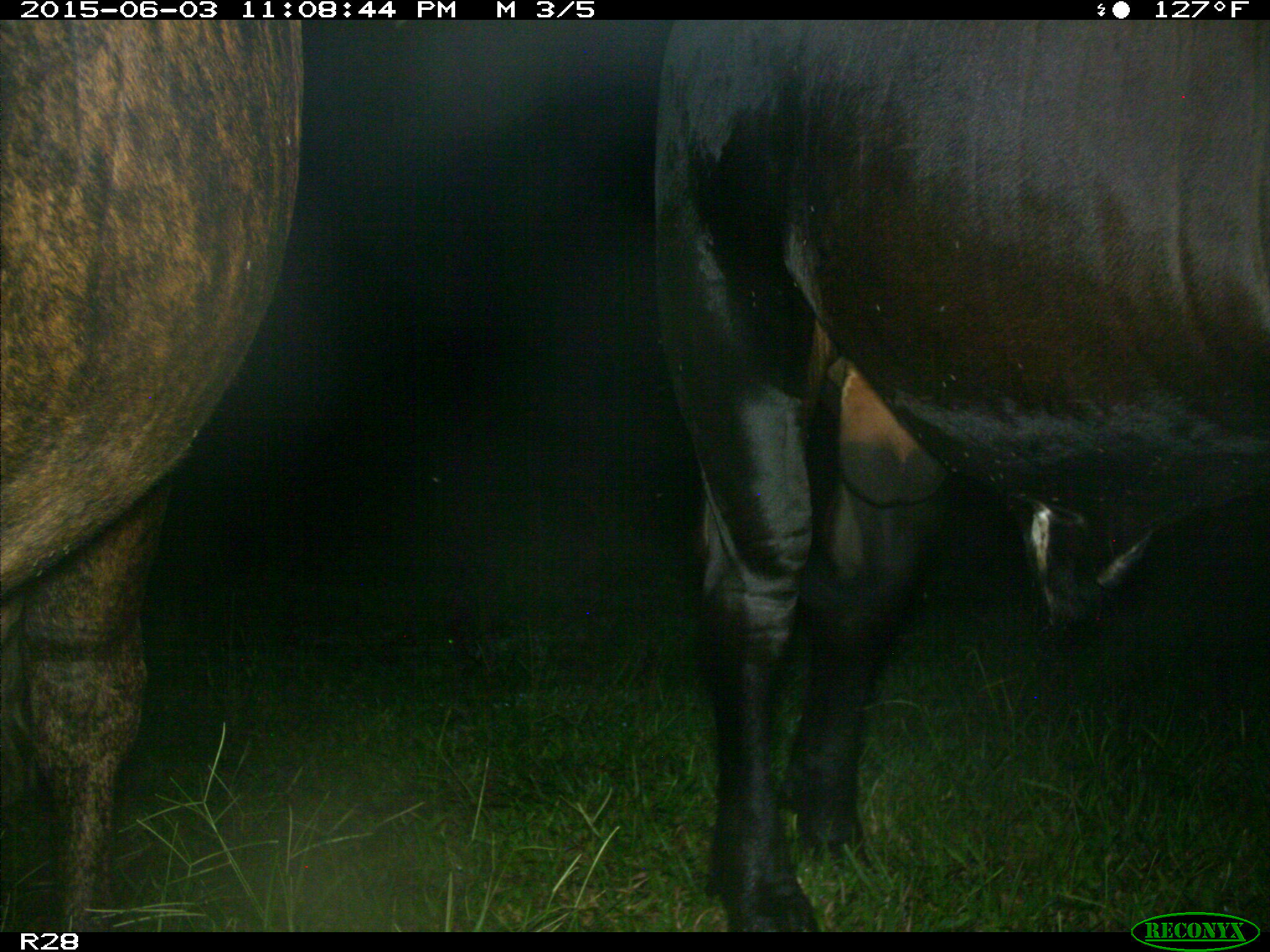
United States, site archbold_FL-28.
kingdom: Animalia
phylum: Chordata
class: Mammalia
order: Artiodactyla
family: Bovidae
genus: Bos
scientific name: Bos taurus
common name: domestic cow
Bos taurus (domestic cow).